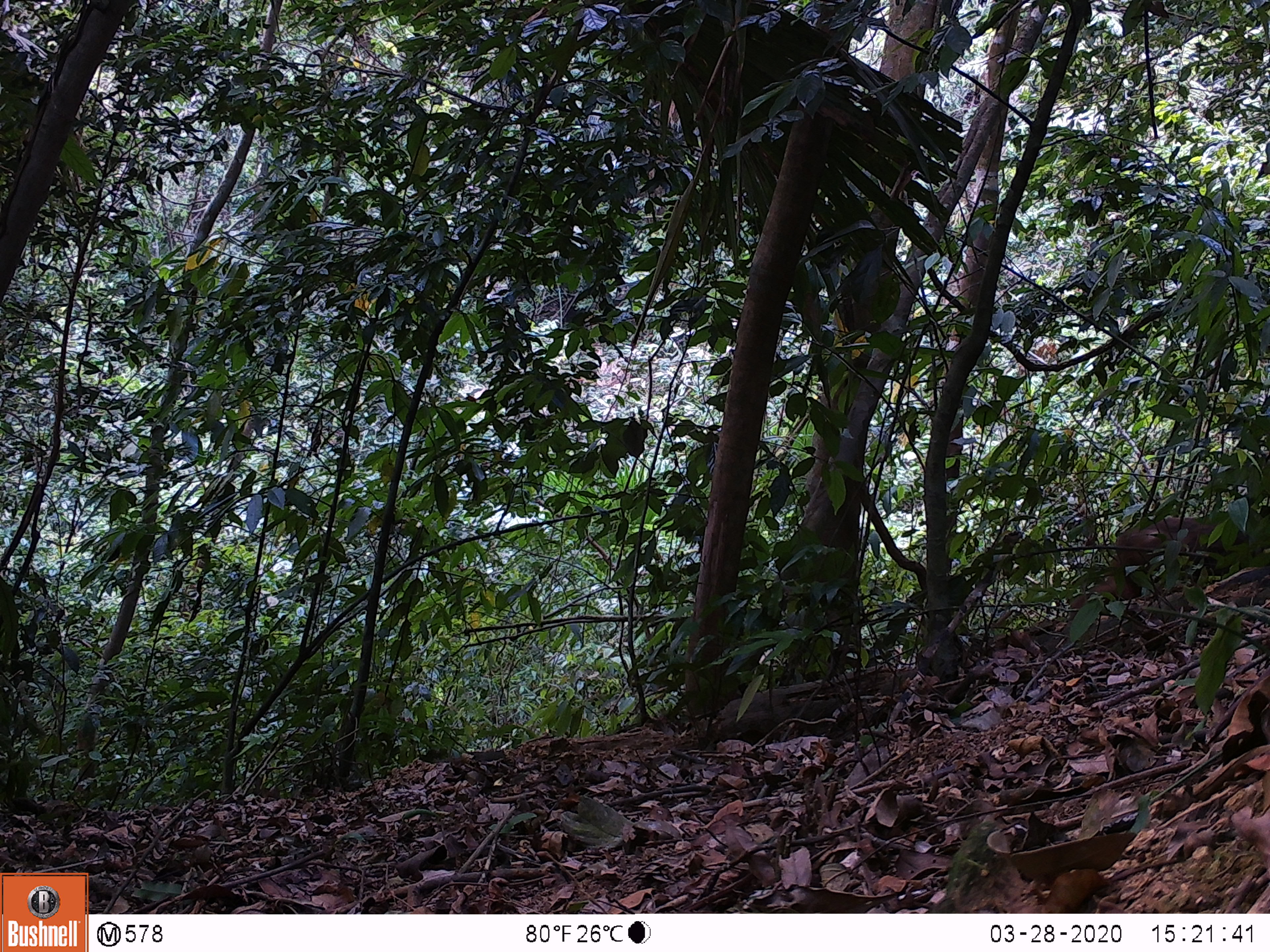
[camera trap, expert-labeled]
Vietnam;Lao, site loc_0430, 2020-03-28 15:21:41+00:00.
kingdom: Animalia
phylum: Chordata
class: Mammalia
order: Primates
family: Cercopithecidae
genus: Macaca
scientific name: Macaca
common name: macaque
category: unidentified macaque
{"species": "unidentified macaque (macaque) (Macaca)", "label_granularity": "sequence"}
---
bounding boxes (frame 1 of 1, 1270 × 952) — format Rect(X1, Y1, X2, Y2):
unidentified macaque: Rect(1068, 507, 1270, 613)